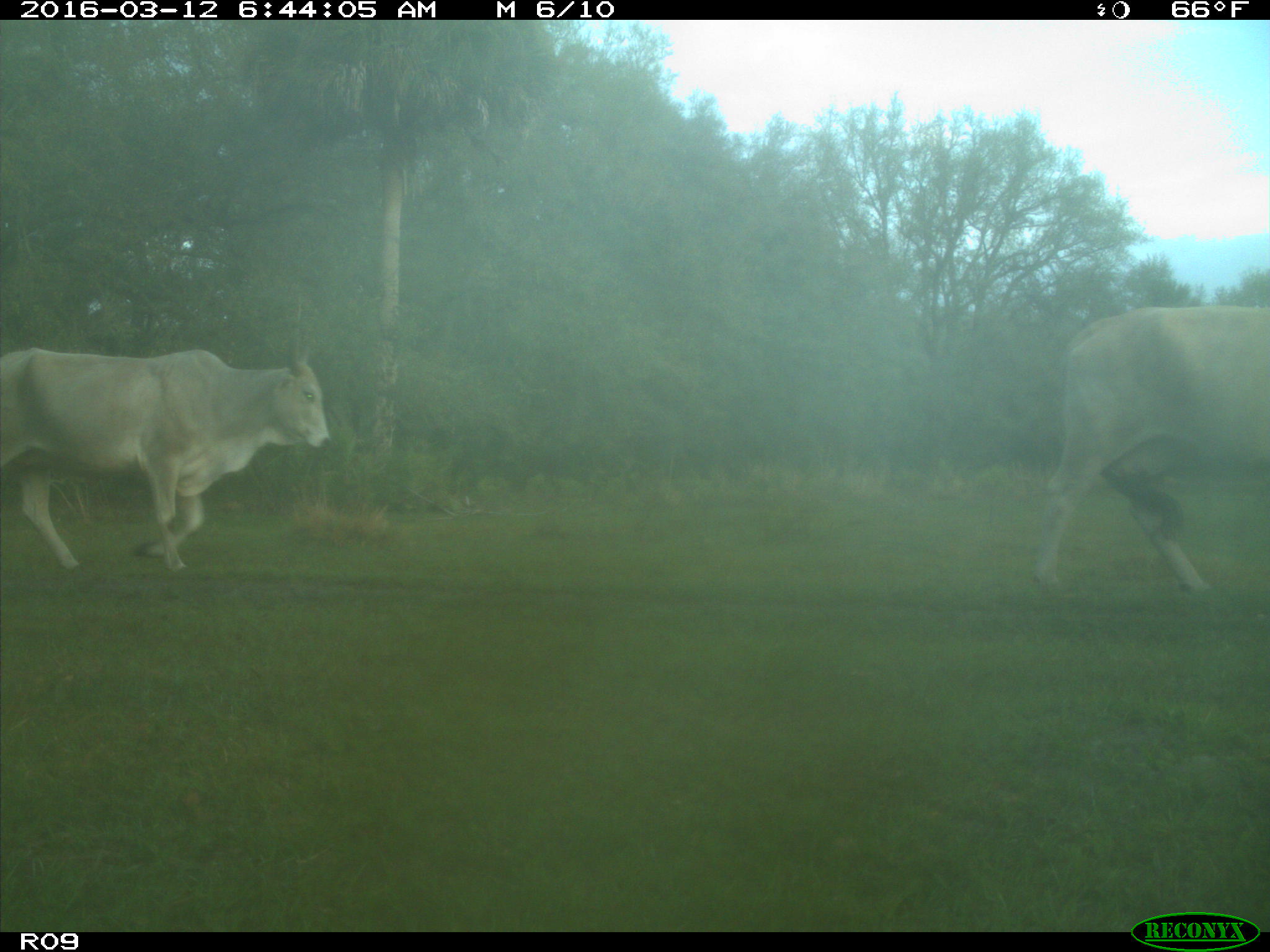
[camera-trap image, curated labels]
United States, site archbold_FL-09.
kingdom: Animalia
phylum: Chordata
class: Mammalia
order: Artiodactyla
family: Bovidae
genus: Bos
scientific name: Bos taurus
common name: domestic cow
Bos taurus (domestic cow).